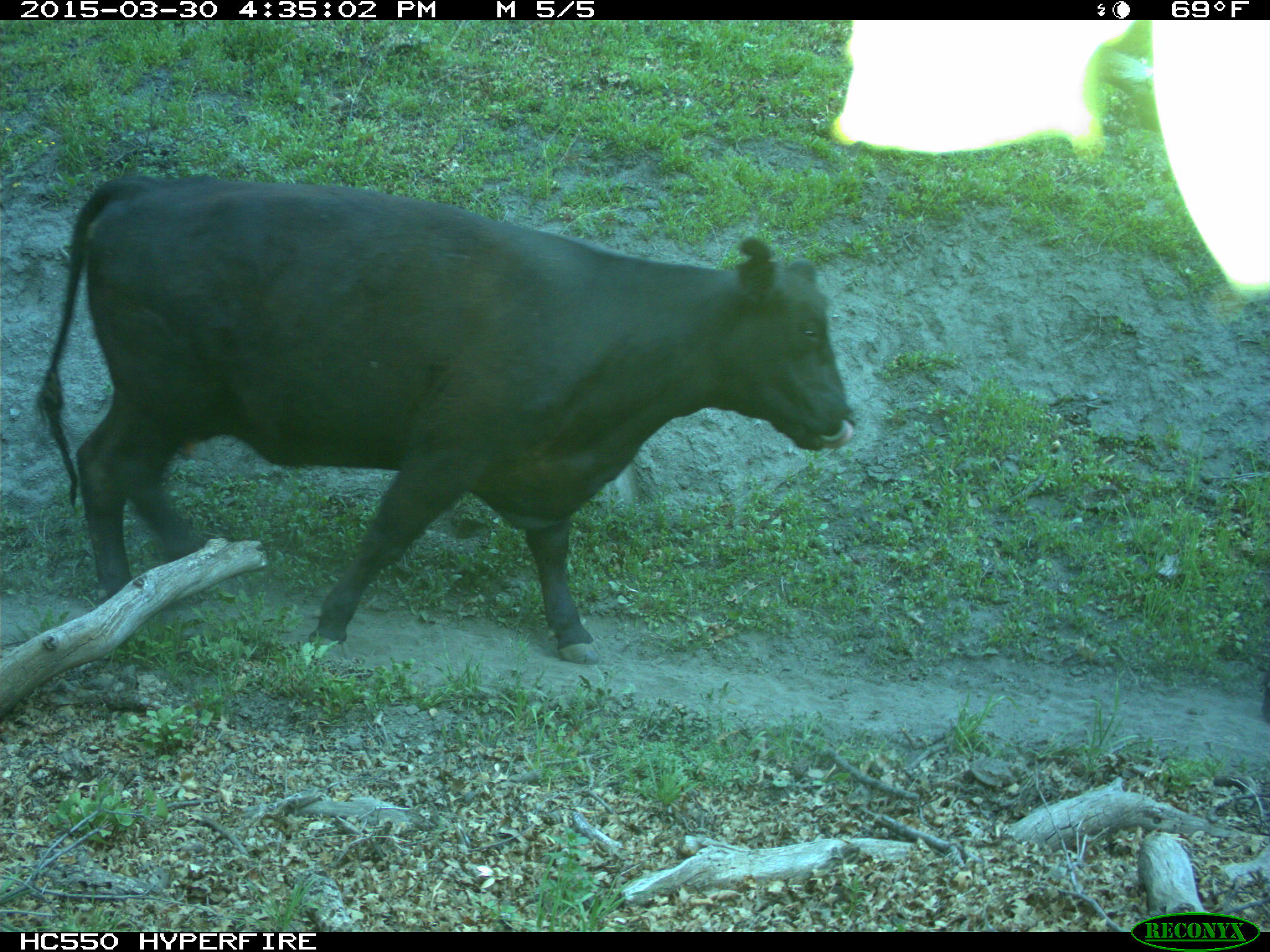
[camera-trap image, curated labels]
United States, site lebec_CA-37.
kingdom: Animalia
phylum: Chordata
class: Mammalia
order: Artiodactyla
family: Bovidae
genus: Bos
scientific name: Bos taurus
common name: domestic cow